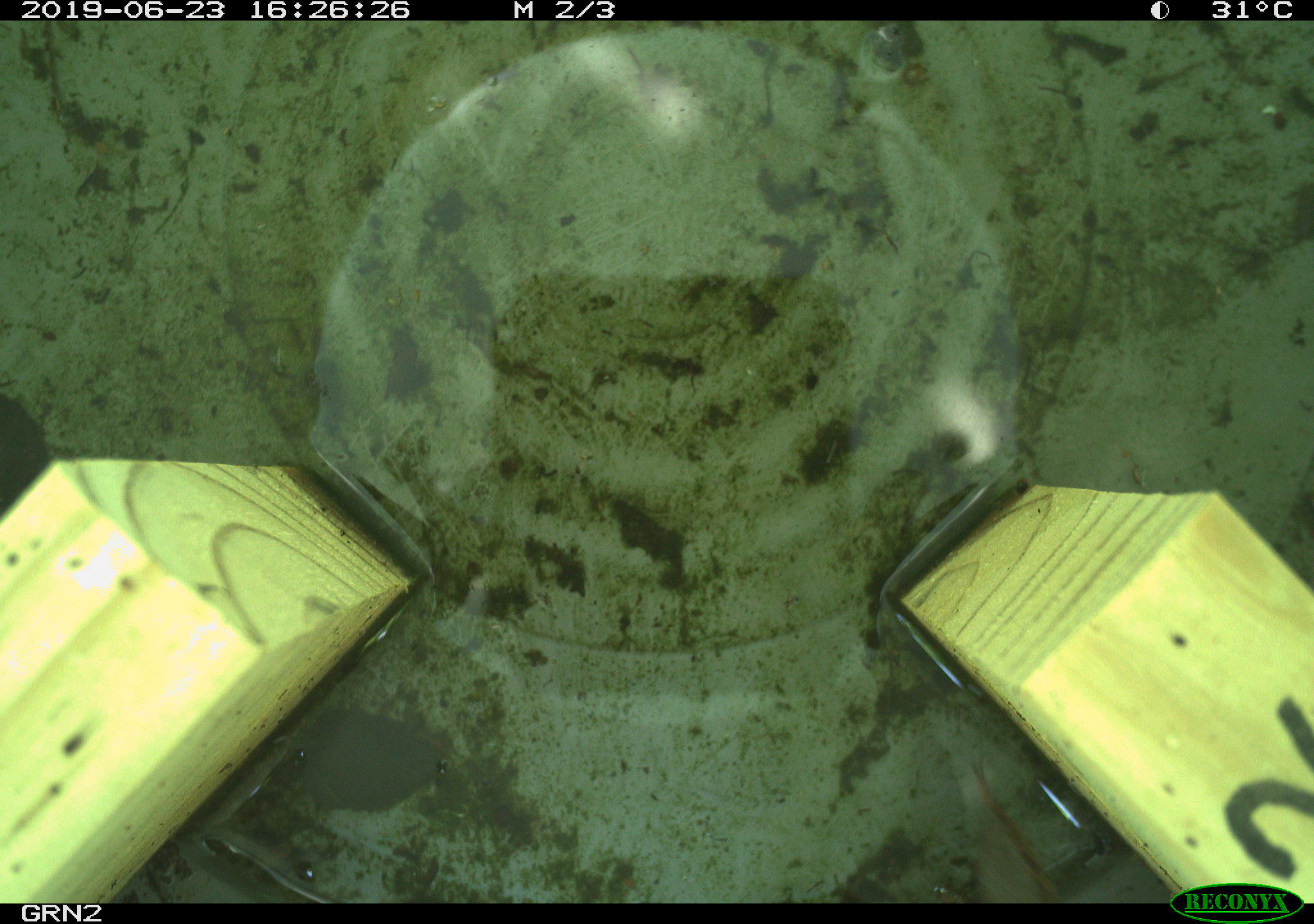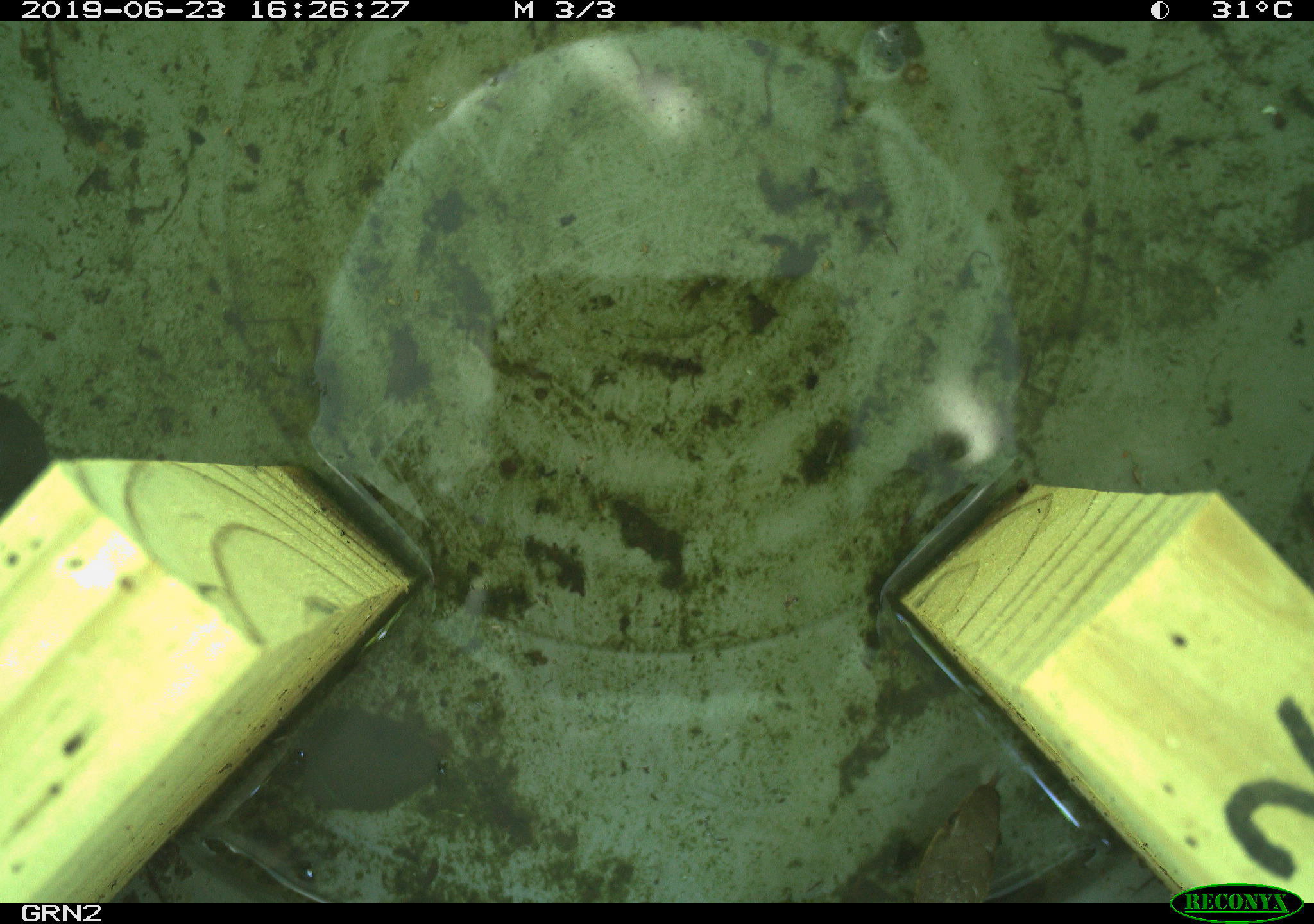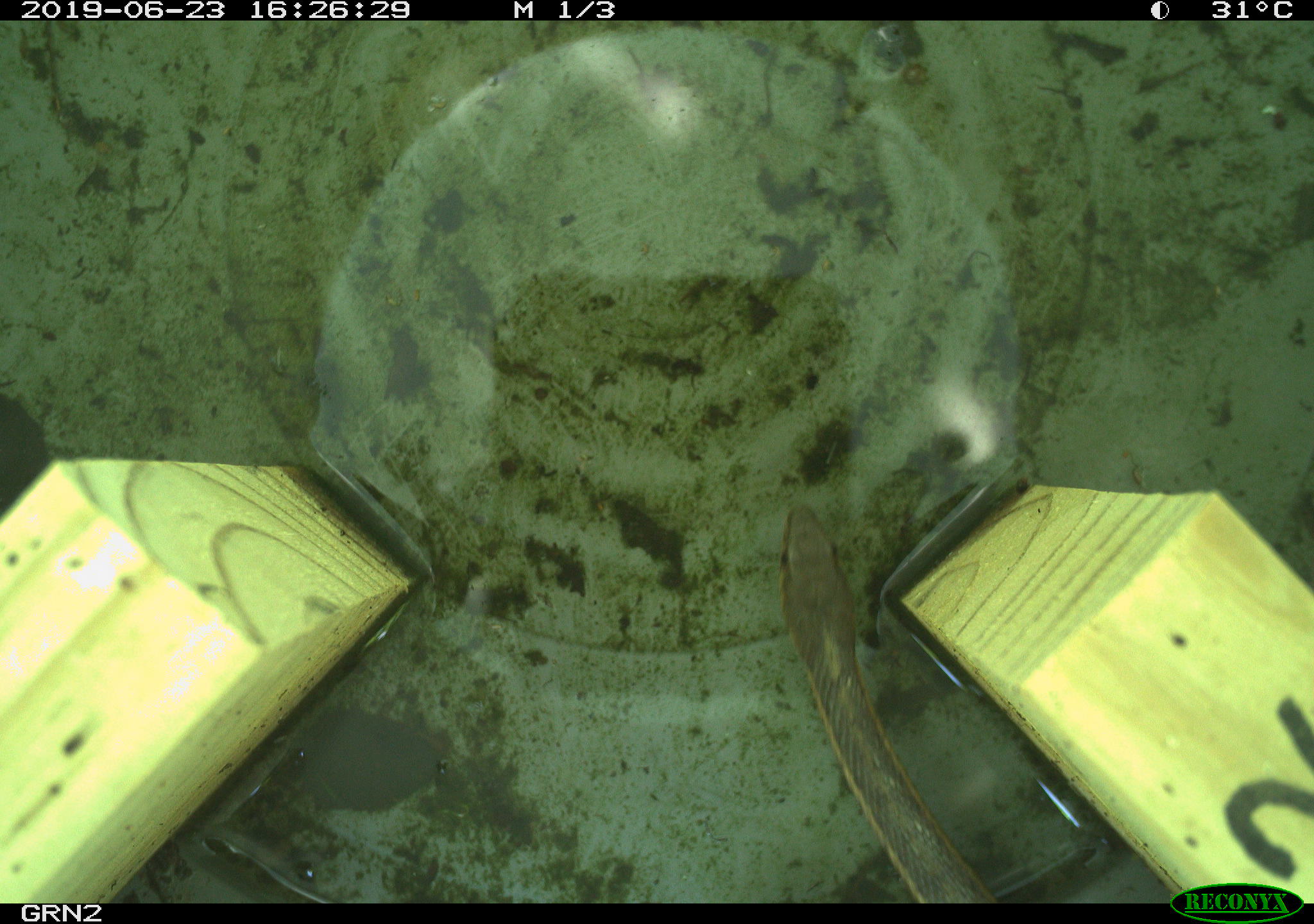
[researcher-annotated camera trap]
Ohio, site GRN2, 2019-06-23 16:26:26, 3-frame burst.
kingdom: Animalia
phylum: Chordata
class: Reptilia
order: Squamata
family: Colubridae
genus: Thamnophis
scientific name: Thamnophis sirtalis sirtalis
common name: eastern gartersnake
Eastern gartersnake (Thamnophis sirtalis sirtalis).